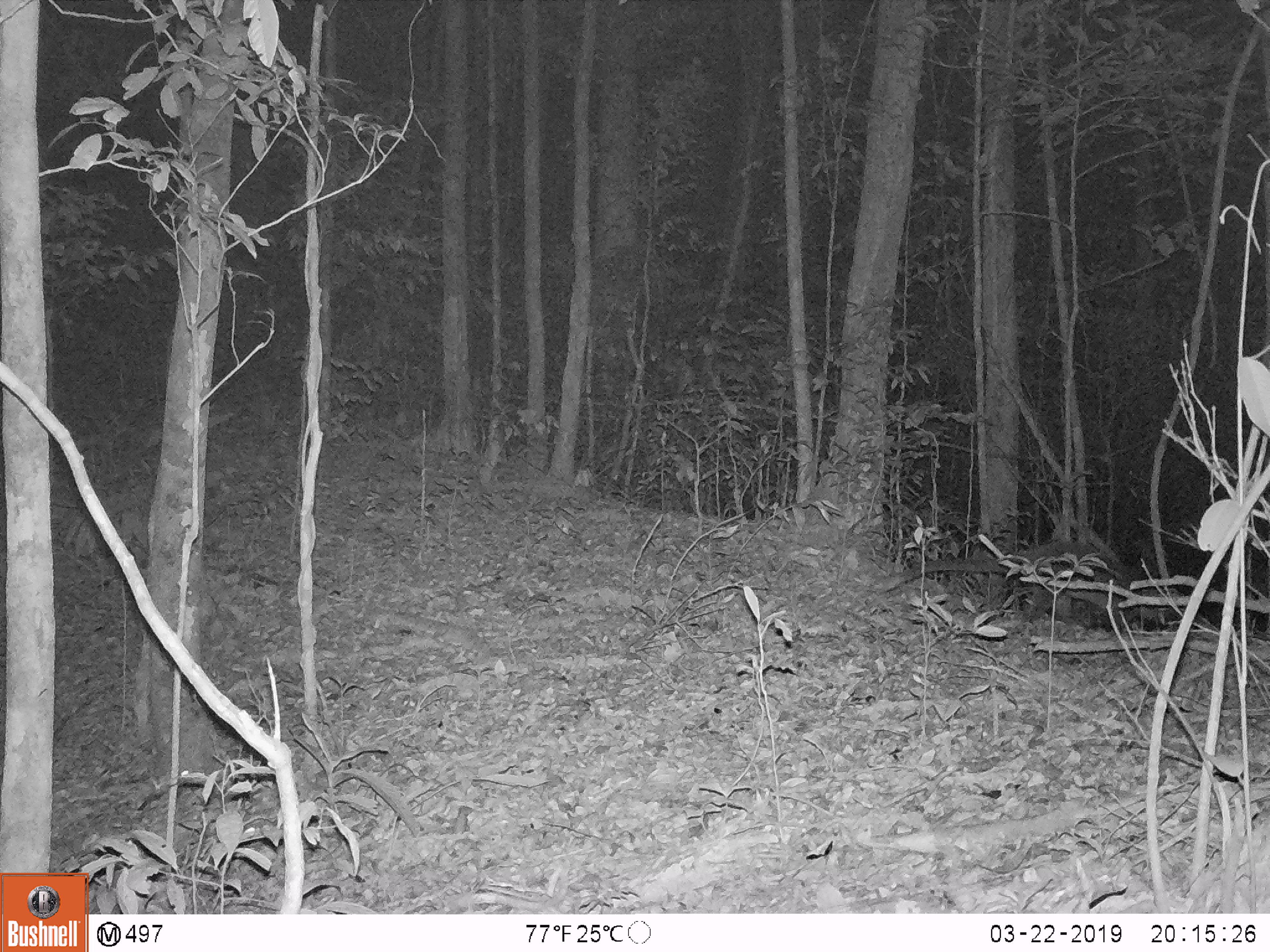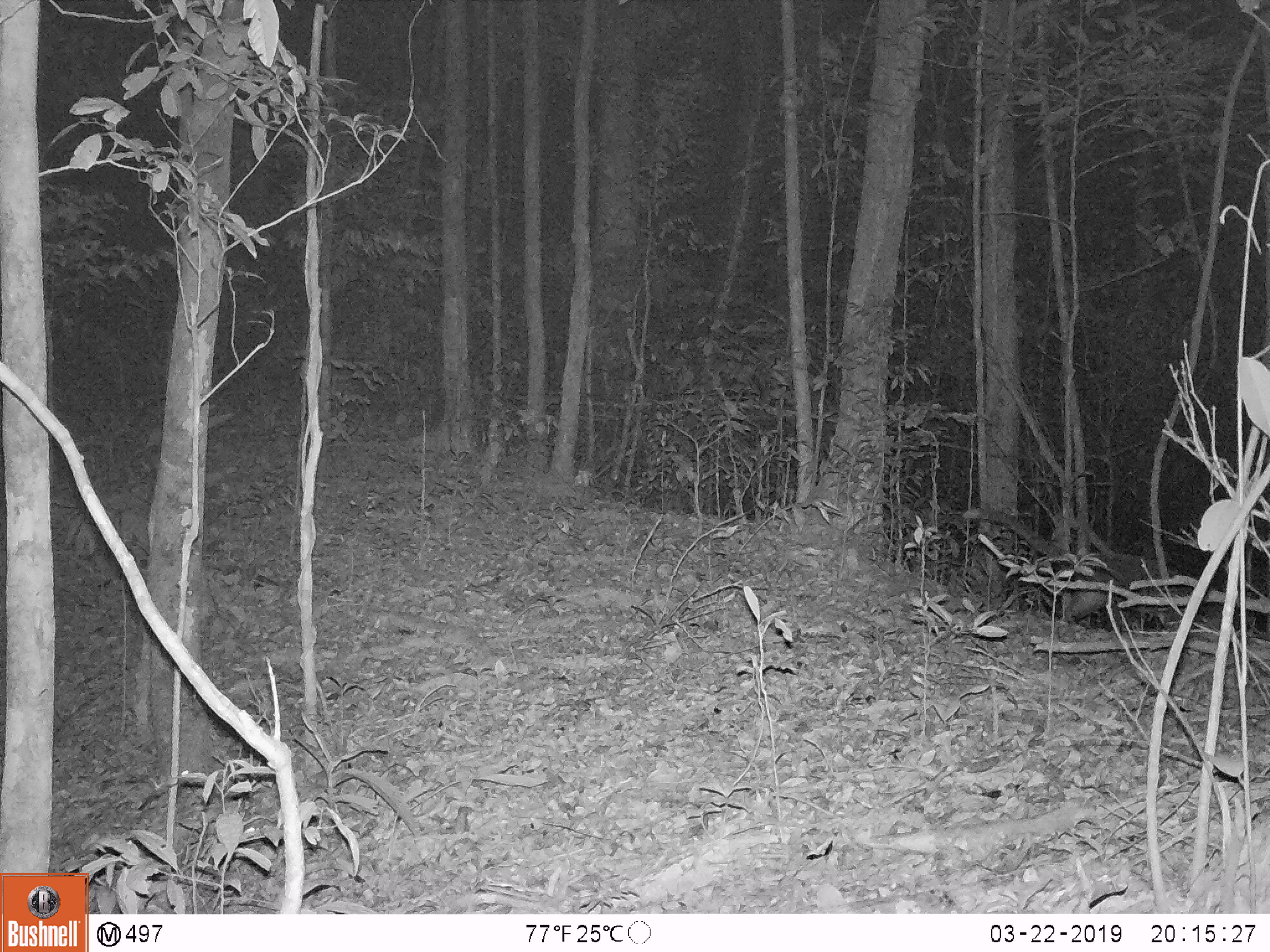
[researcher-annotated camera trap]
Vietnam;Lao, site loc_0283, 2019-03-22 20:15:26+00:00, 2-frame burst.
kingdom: Animalia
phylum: Chordata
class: Mammalia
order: Carnivora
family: Viverridae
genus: Paguma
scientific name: Paguma larvata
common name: masked palm civet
Masked palm civet (Paguma larvata). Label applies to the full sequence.